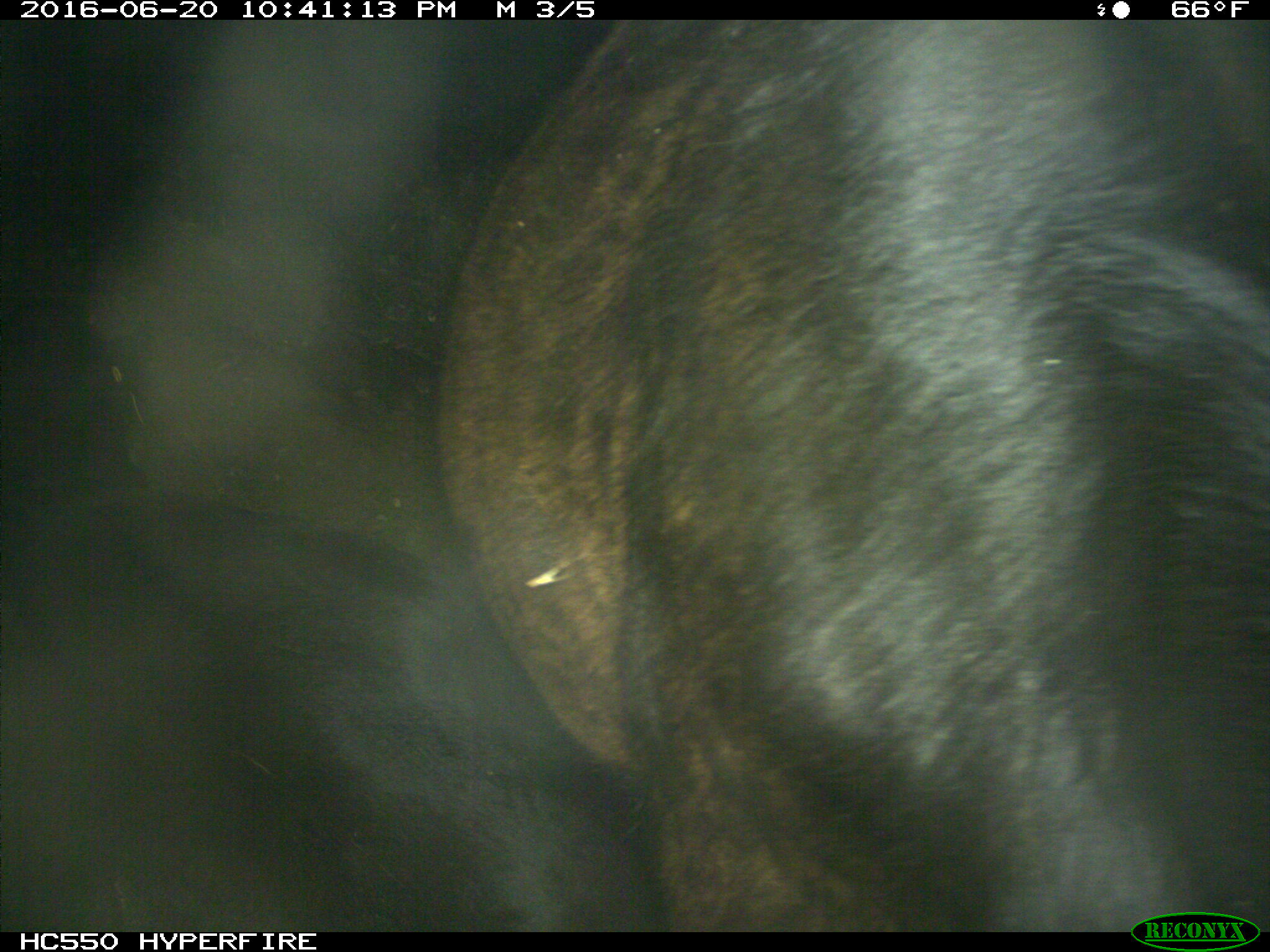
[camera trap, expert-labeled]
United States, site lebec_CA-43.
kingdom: Animalia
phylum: Chordata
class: Mammalia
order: Artiodactyla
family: Bovidae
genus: Bos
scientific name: Bos taurus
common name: domestic cow